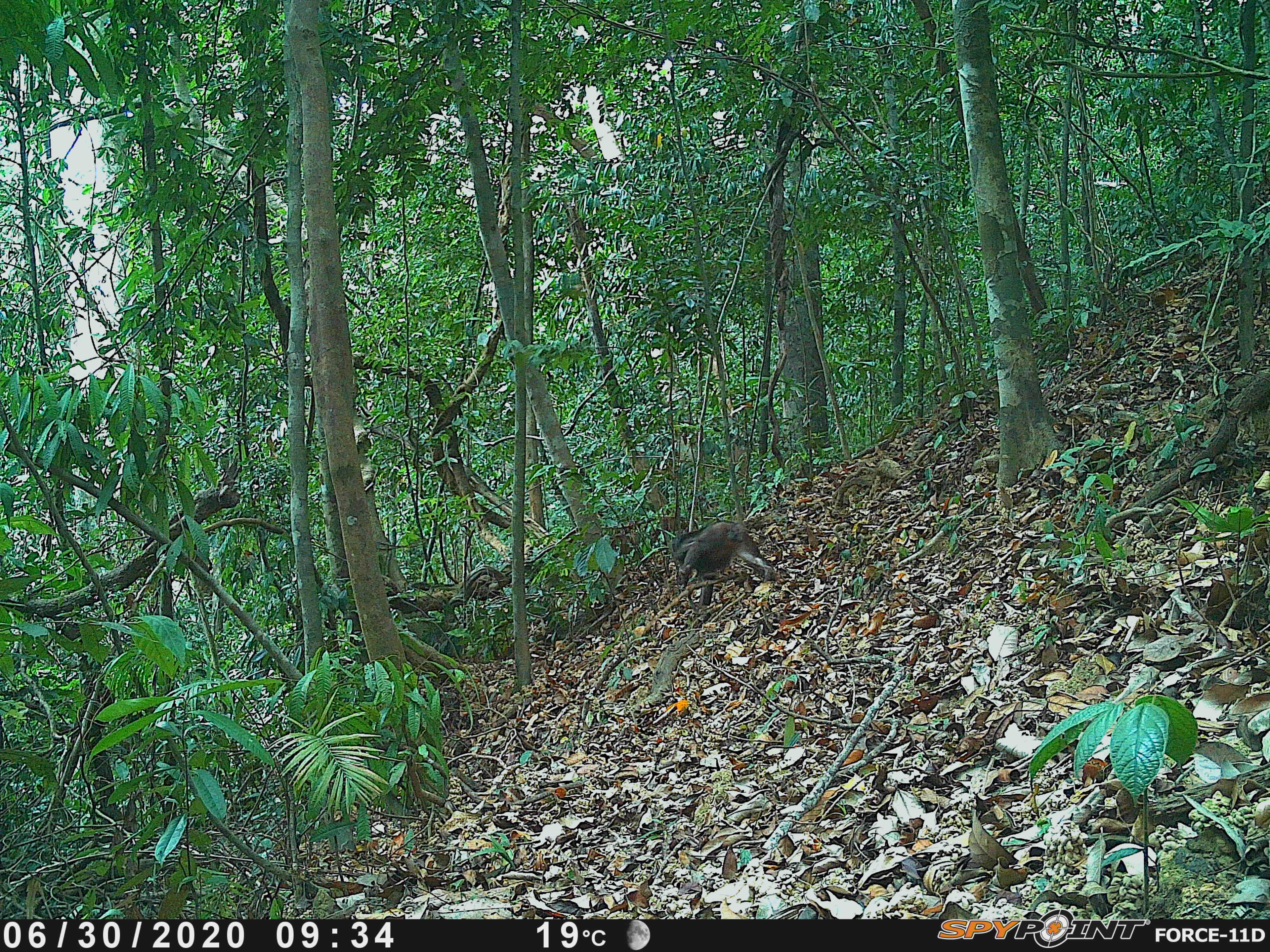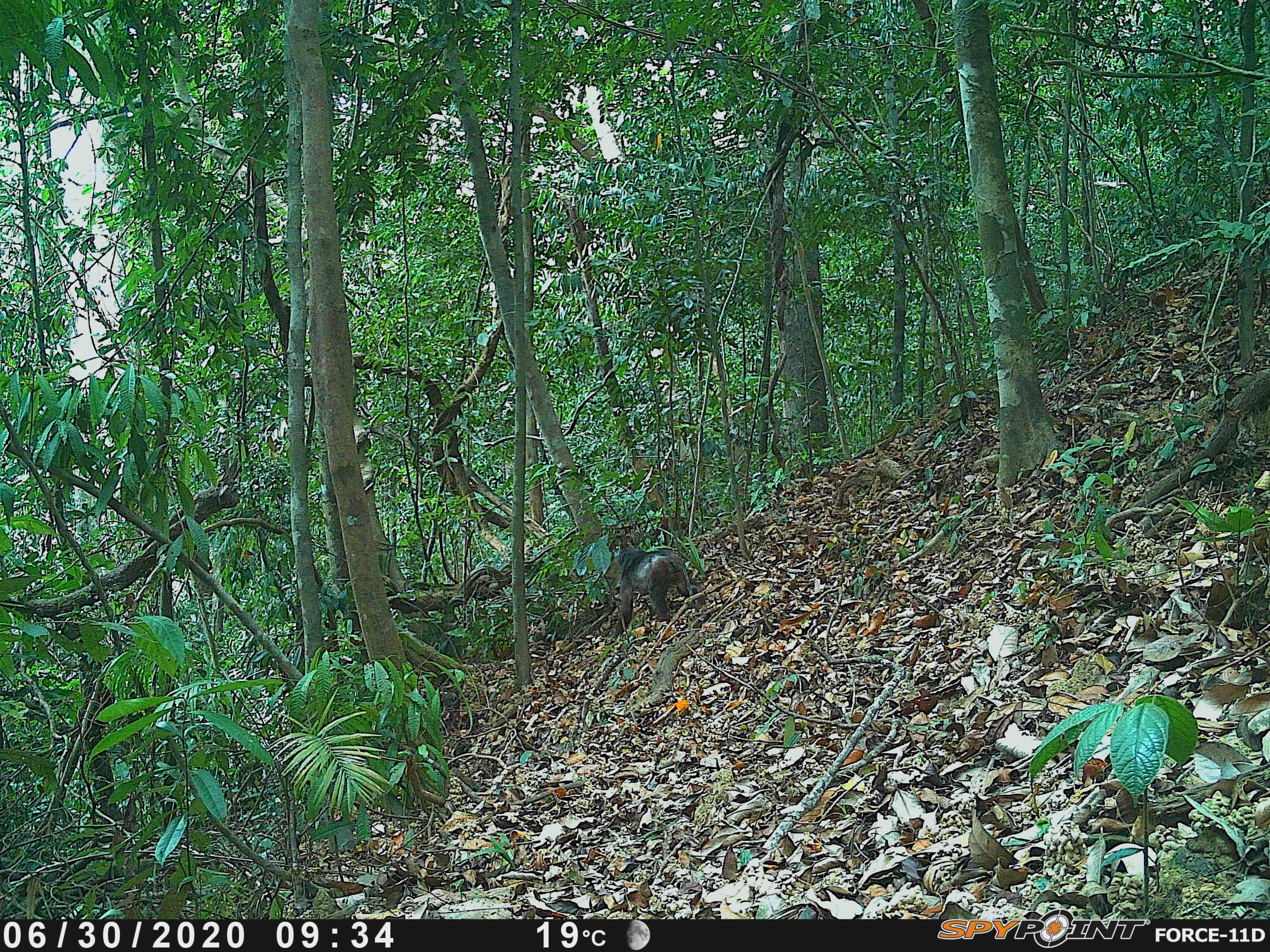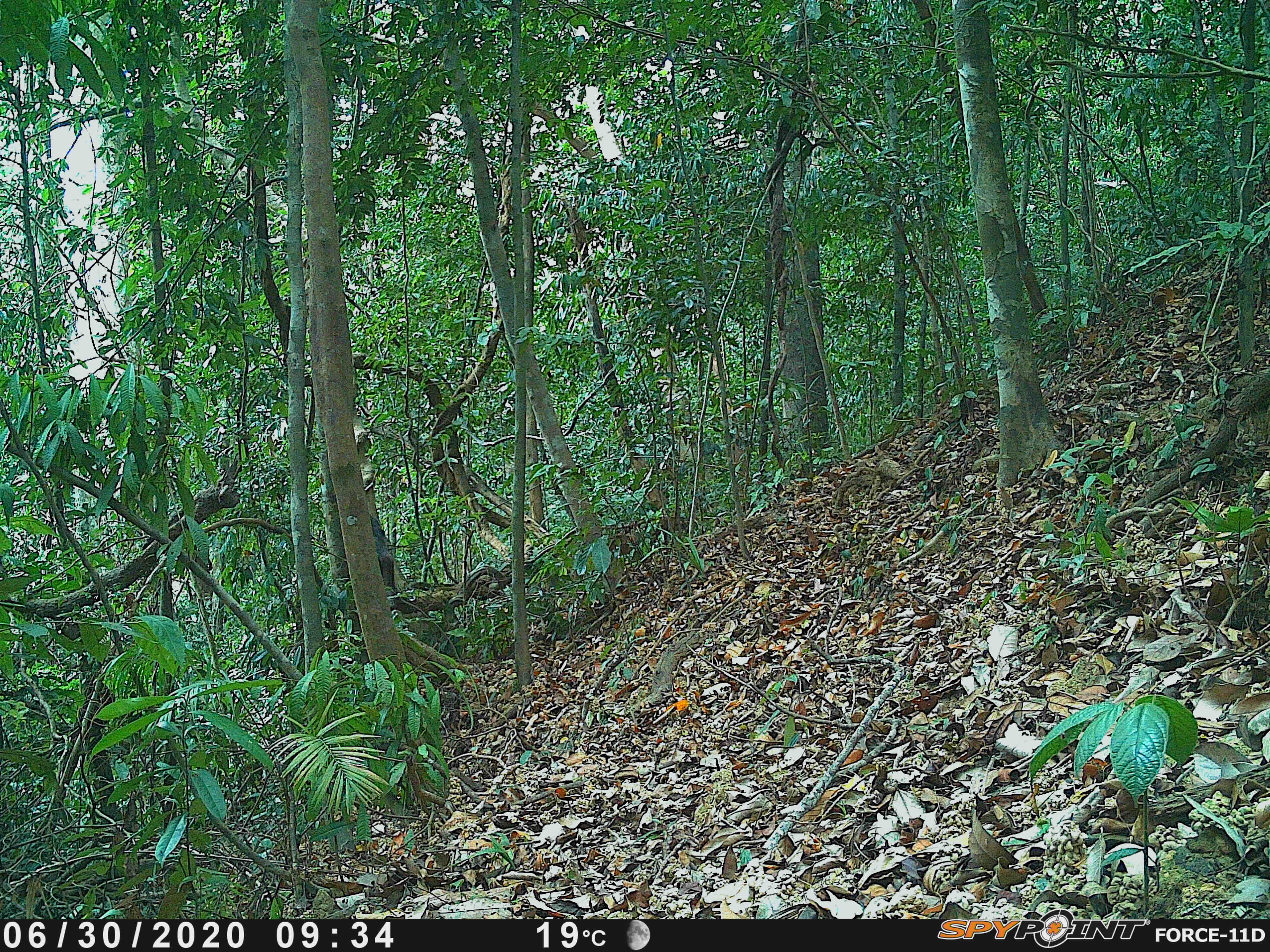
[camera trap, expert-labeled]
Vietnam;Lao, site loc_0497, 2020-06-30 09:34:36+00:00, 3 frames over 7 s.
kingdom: Animalia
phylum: Chordata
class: Mammalia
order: Primates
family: Cercopithecidae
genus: Macaca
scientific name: Macaca arctoides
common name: stump-tailed macaque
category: stump tailed macaque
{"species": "stump tailed macaque (stump-tailed macaque) (Macaca arctoides)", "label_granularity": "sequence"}